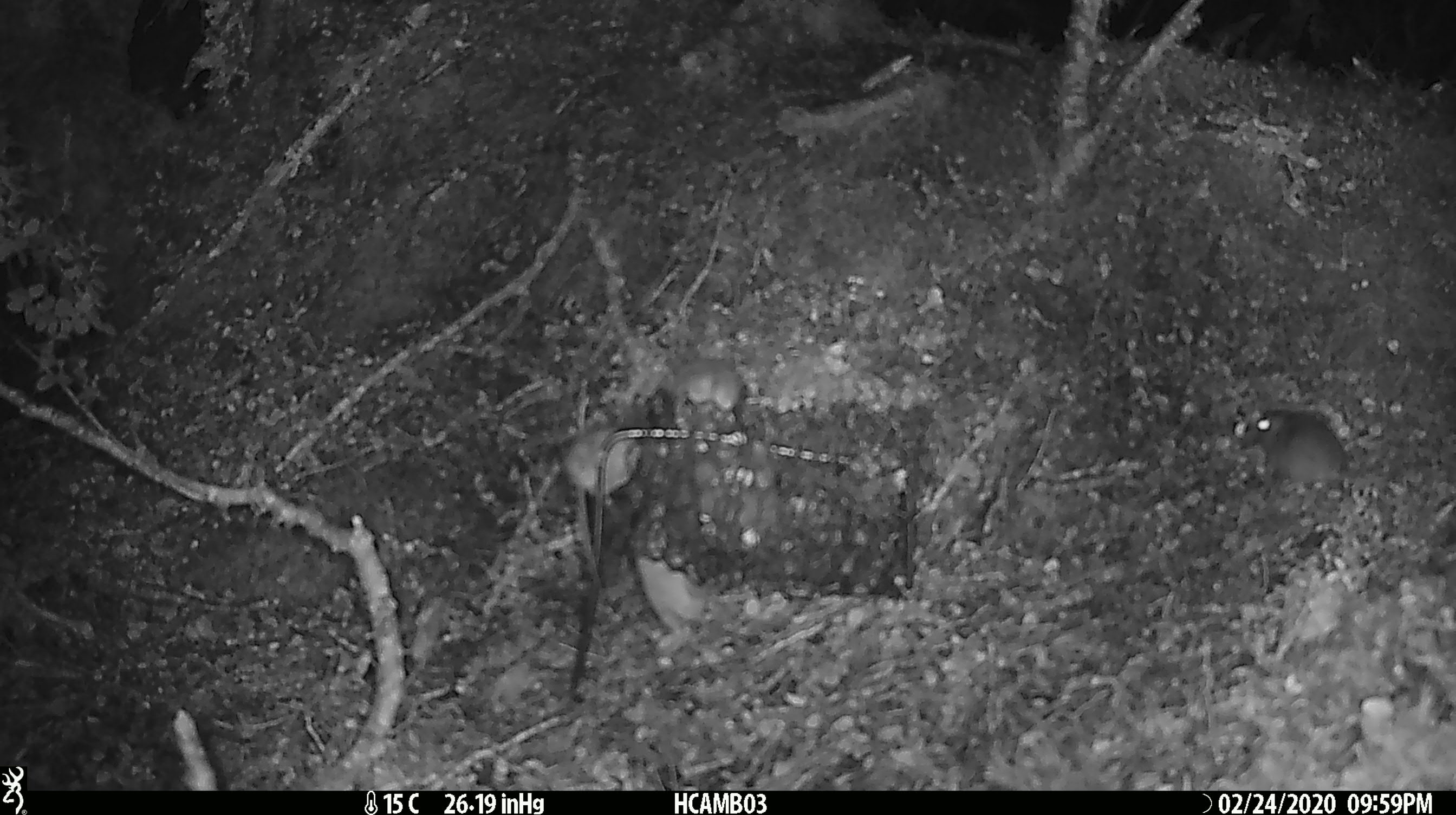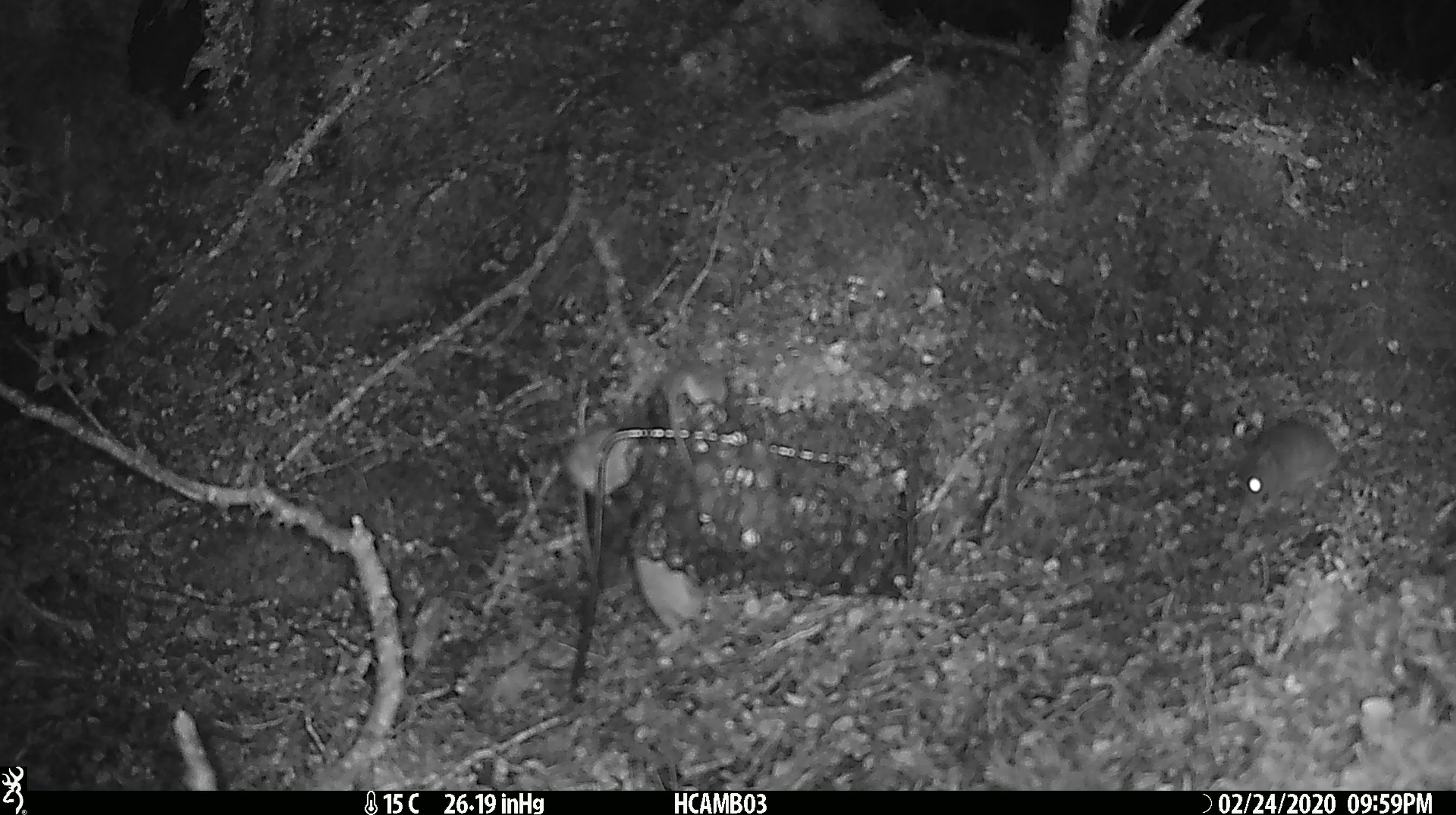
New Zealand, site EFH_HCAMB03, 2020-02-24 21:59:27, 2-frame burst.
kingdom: Animalia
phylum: Chordata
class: Mammalia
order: Rodentia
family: Muridae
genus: Mus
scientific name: Mus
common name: mouse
Mouse (Mus).